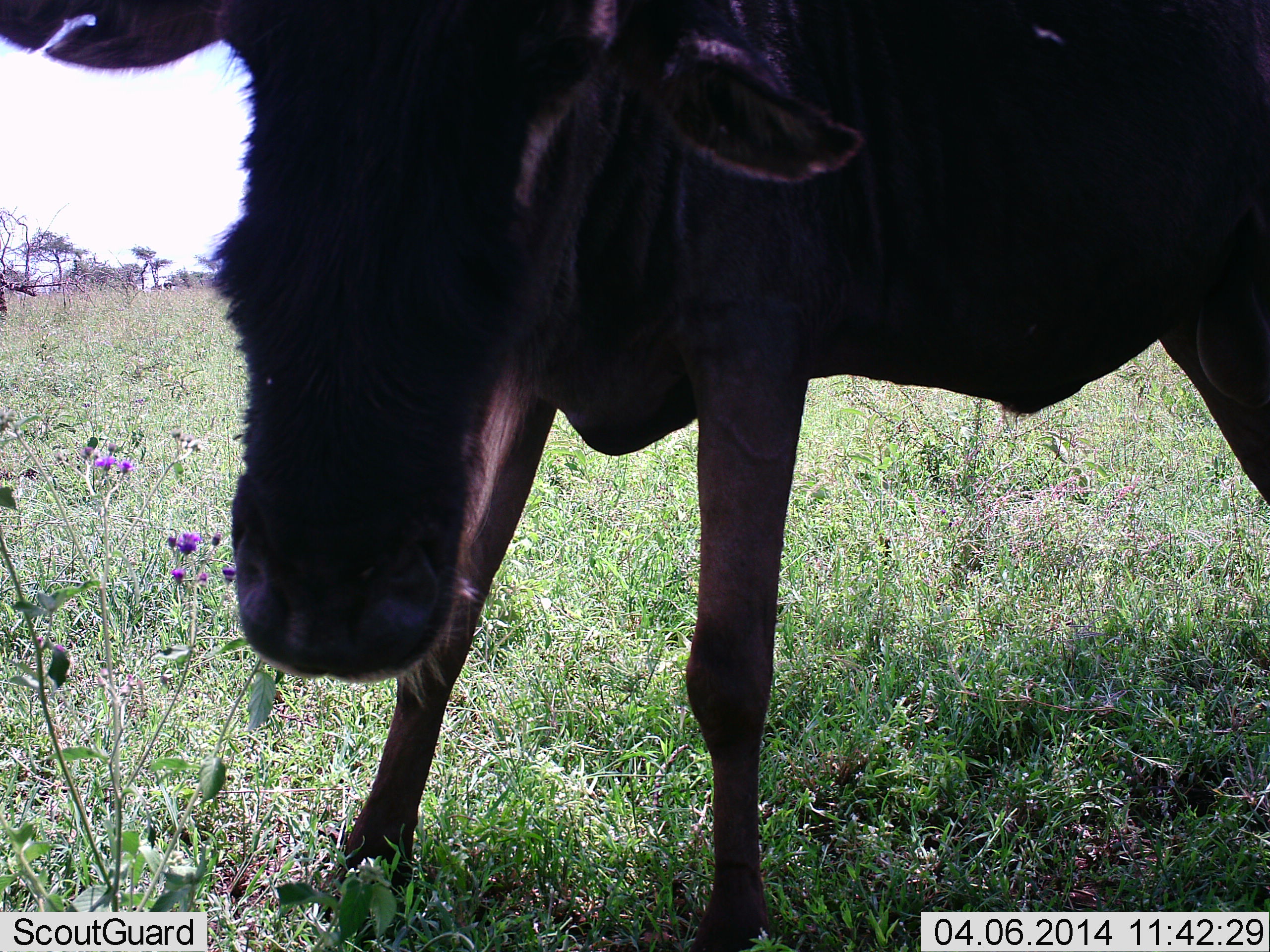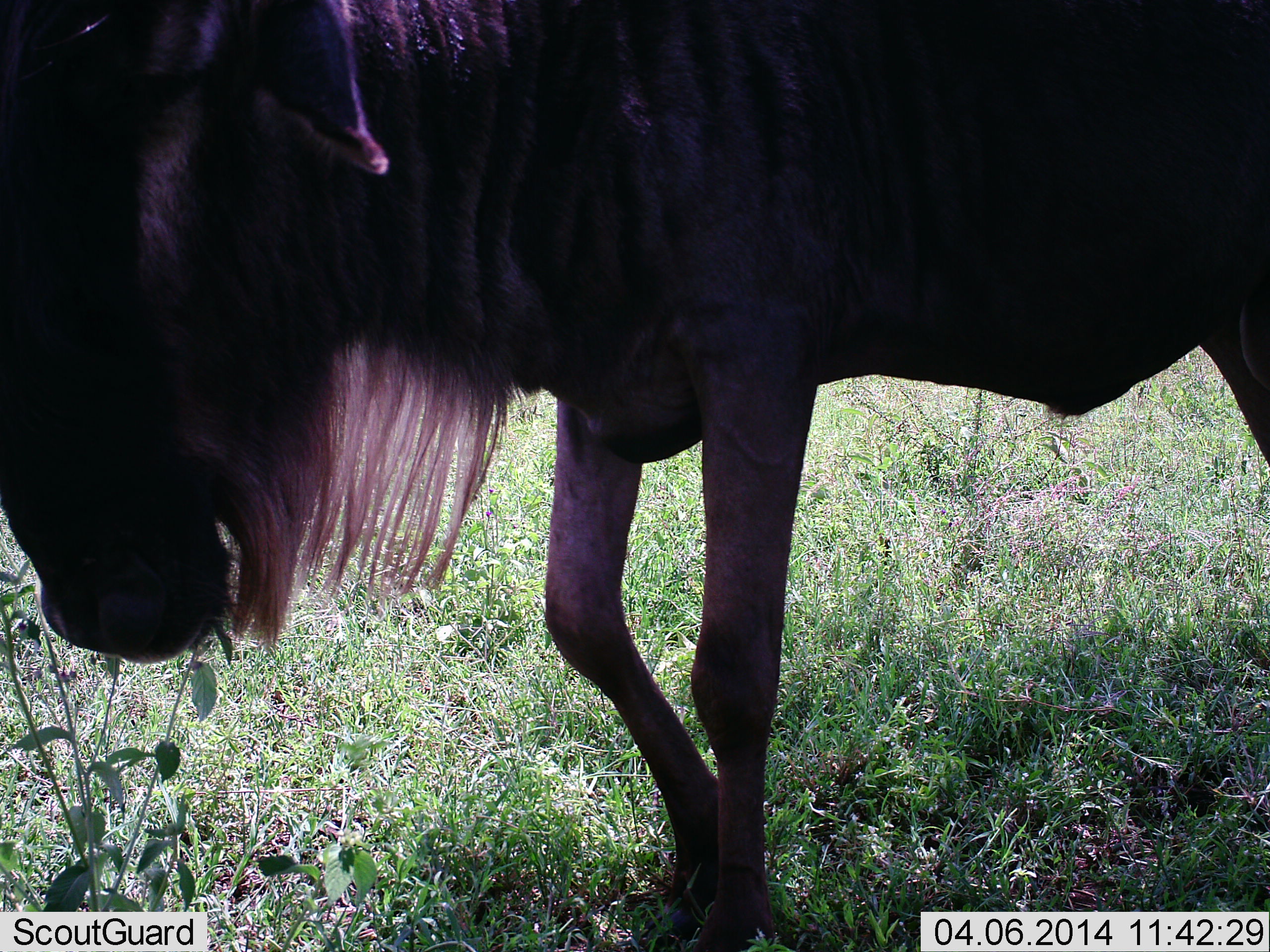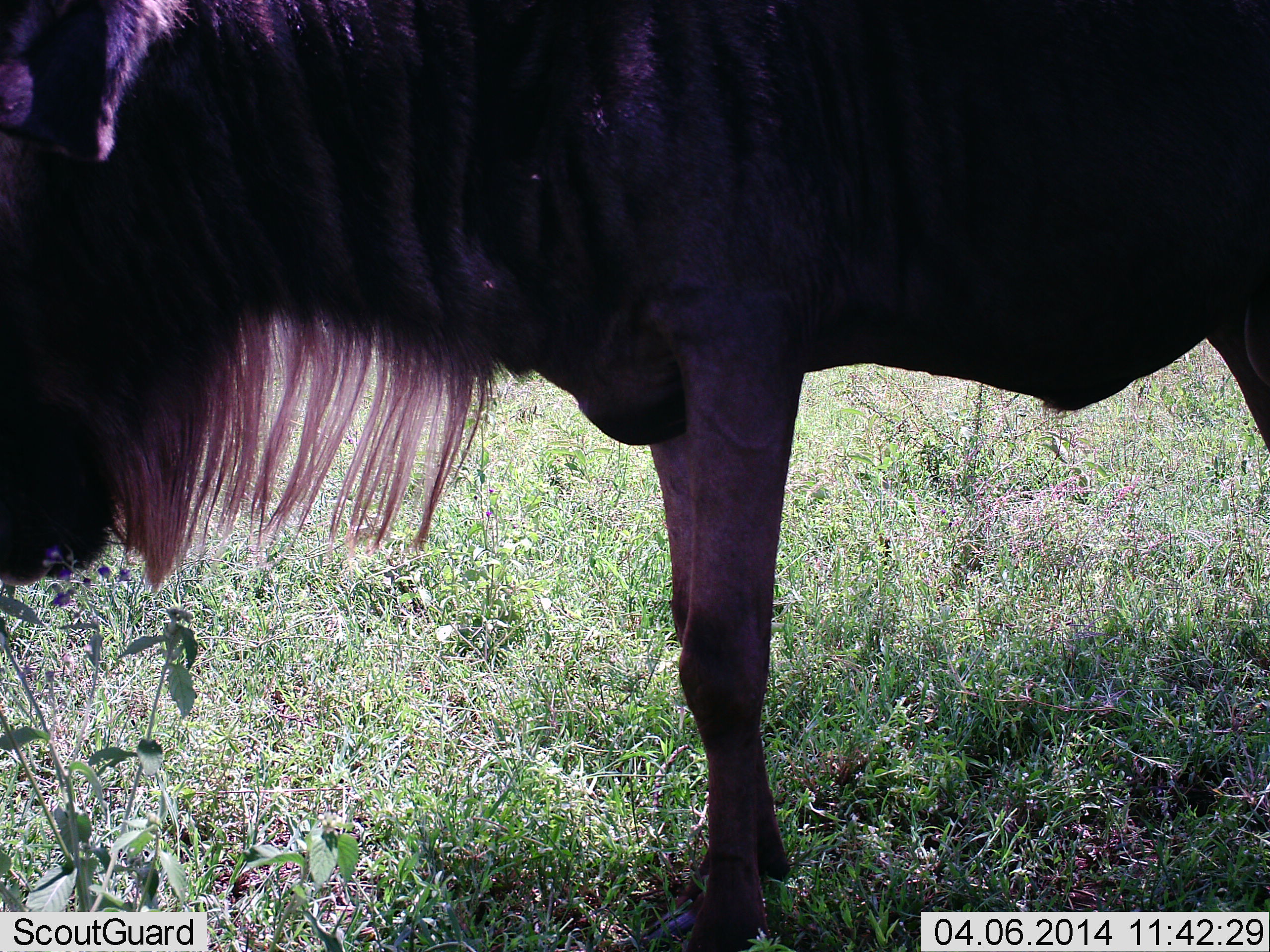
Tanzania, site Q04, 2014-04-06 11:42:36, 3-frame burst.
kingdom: Animalia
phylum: Chordata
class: Mammalia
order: Artiodactyla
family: Bovidae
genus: Connochaetes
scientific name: Connochaetes taurinus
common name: blue wildebeest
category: wildebeest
Wildebeest (blue wildebeest) (Connochaetes taurinus), count 1. Behavior (volunteer vote fractions): standing 70%, resting 0%, moving 30%, interacting 0%. Young present (vote fraction): 0%. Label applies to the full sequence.